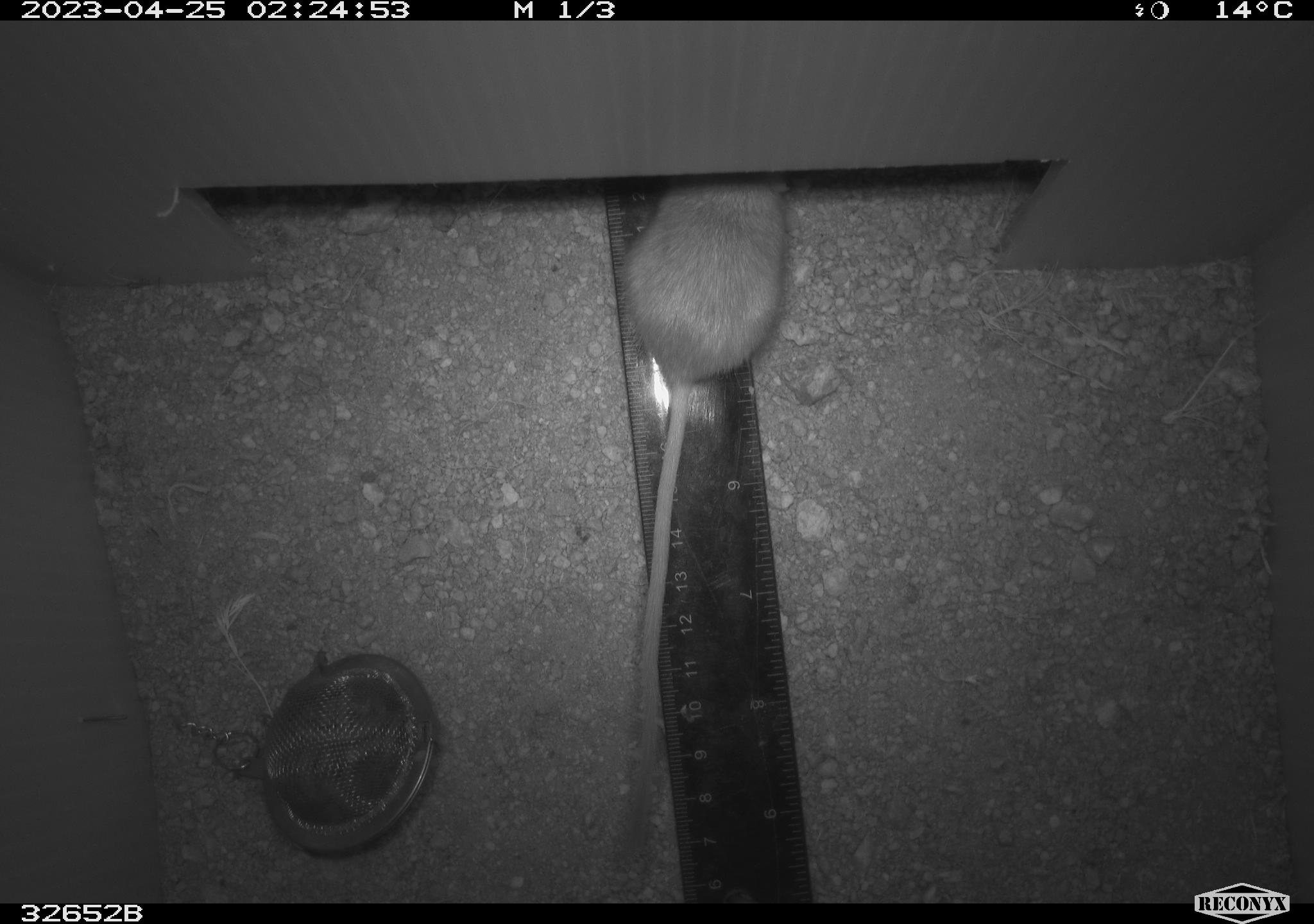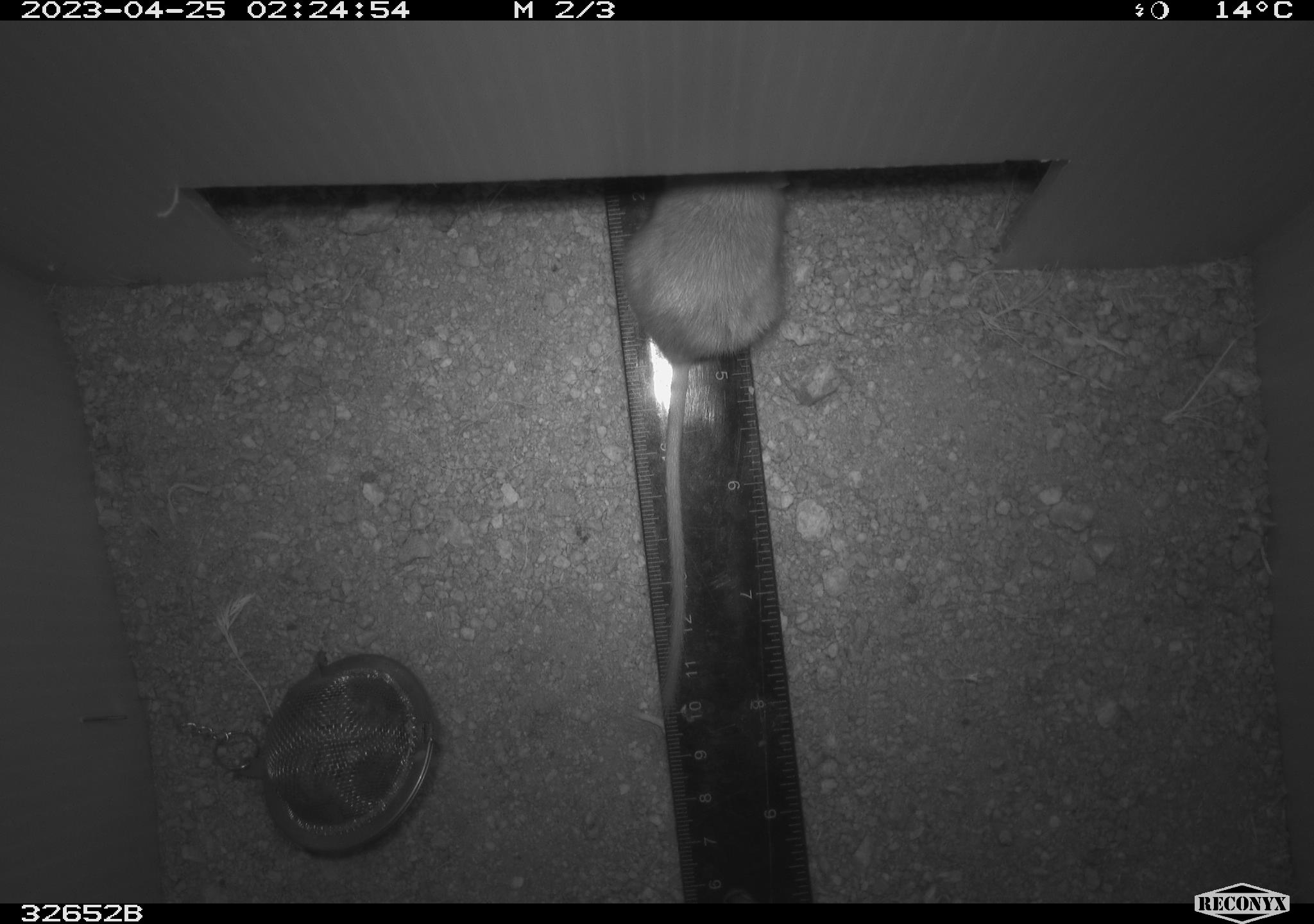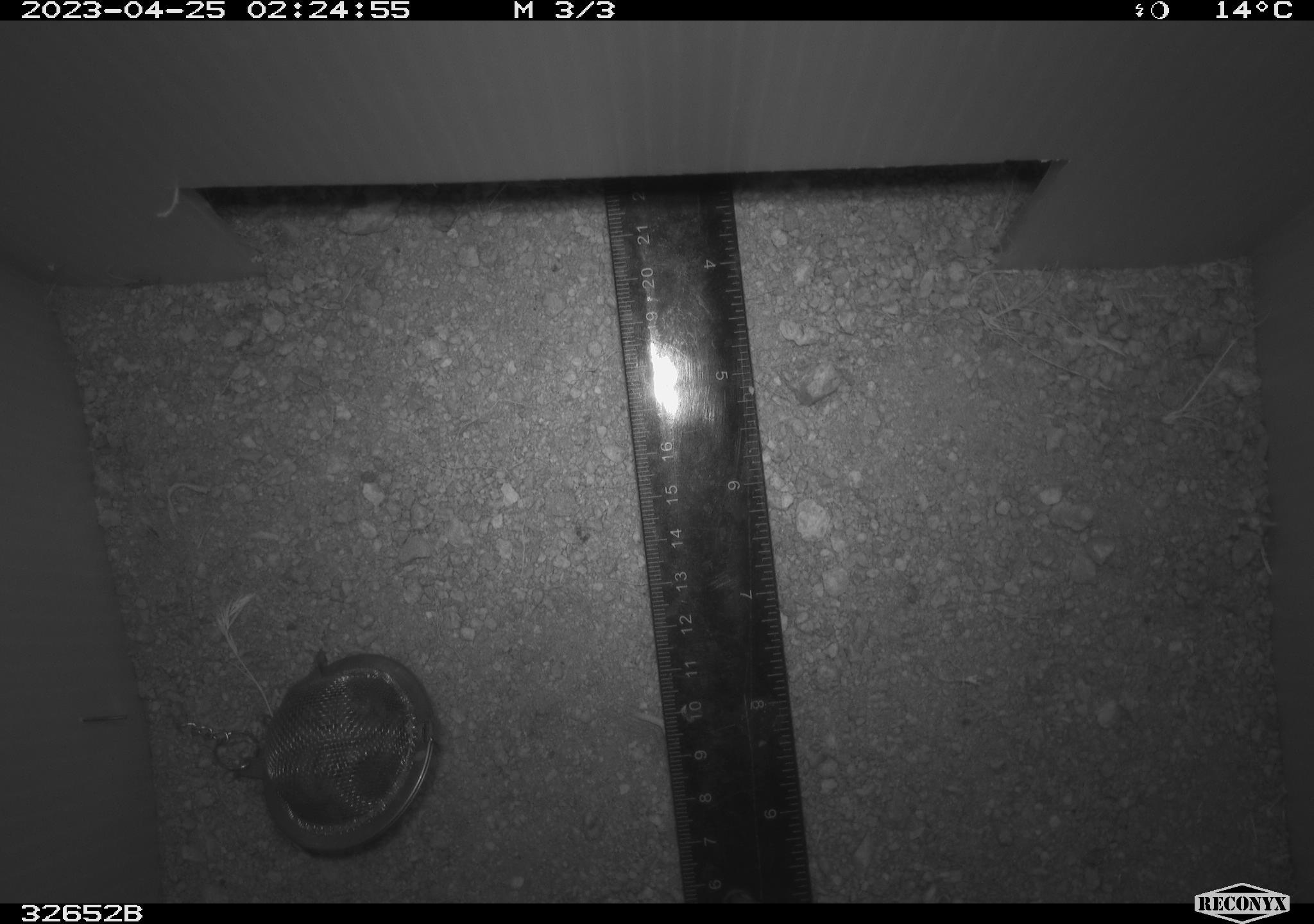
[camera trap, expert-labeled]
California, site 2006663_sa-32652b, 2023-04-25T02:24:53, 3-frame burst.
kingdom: Animalia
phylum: Chordata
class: Mammalia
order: Rodentia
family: Heteromyidae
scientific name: Heteromyidae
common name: kangaroo rats and pocket mice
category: heteromyidae family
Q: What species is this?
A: Heteromyidae family (kangaroo rats and pocket mice) (Heteromyidae).